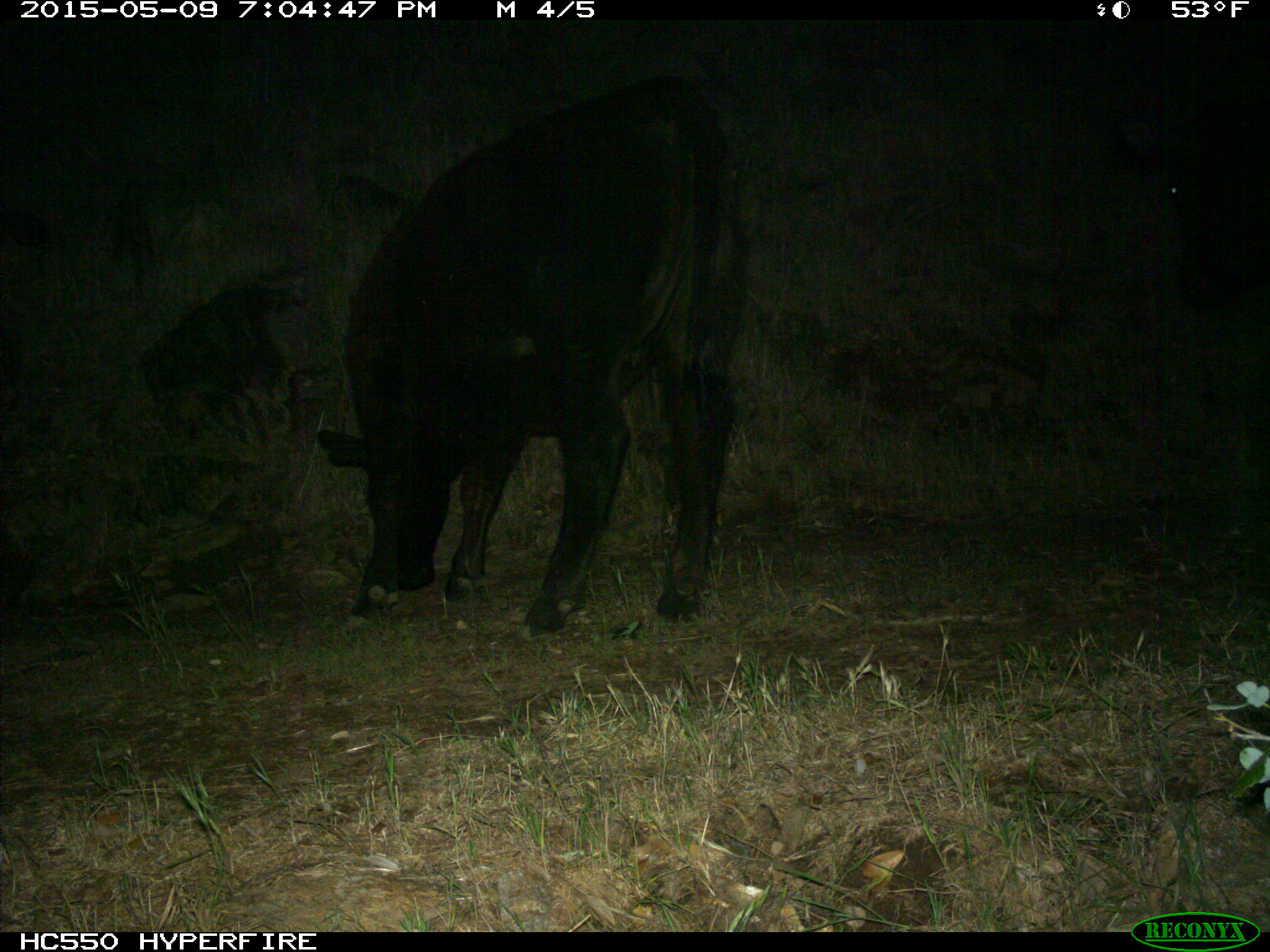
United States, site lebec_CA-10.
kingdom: Animalia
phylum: Chordata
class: Mammalia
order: Artiodactyla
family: Bovidae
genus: Bos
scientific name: Bos taurus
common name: domestic cow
Bos taurus (domestic cow).